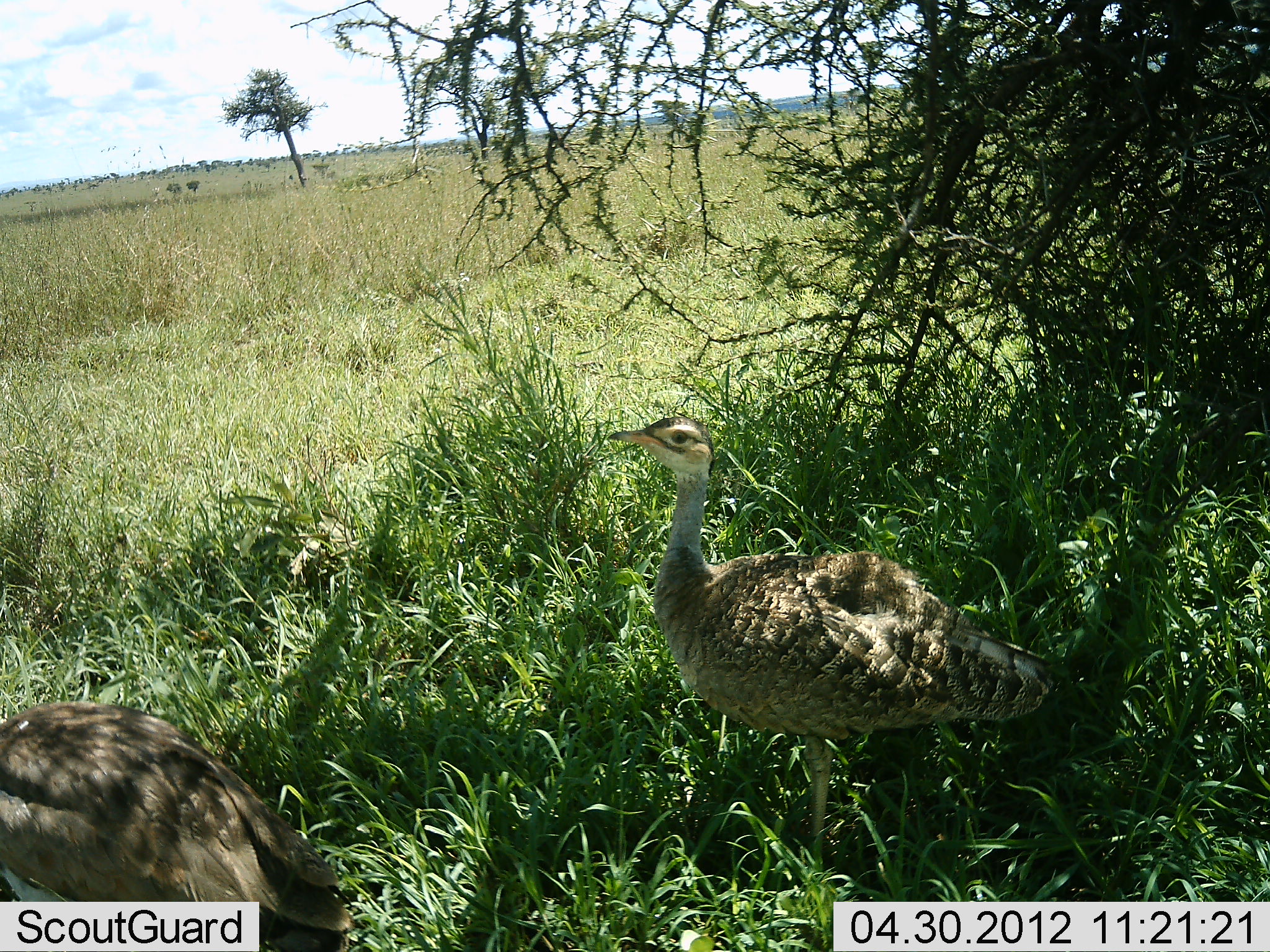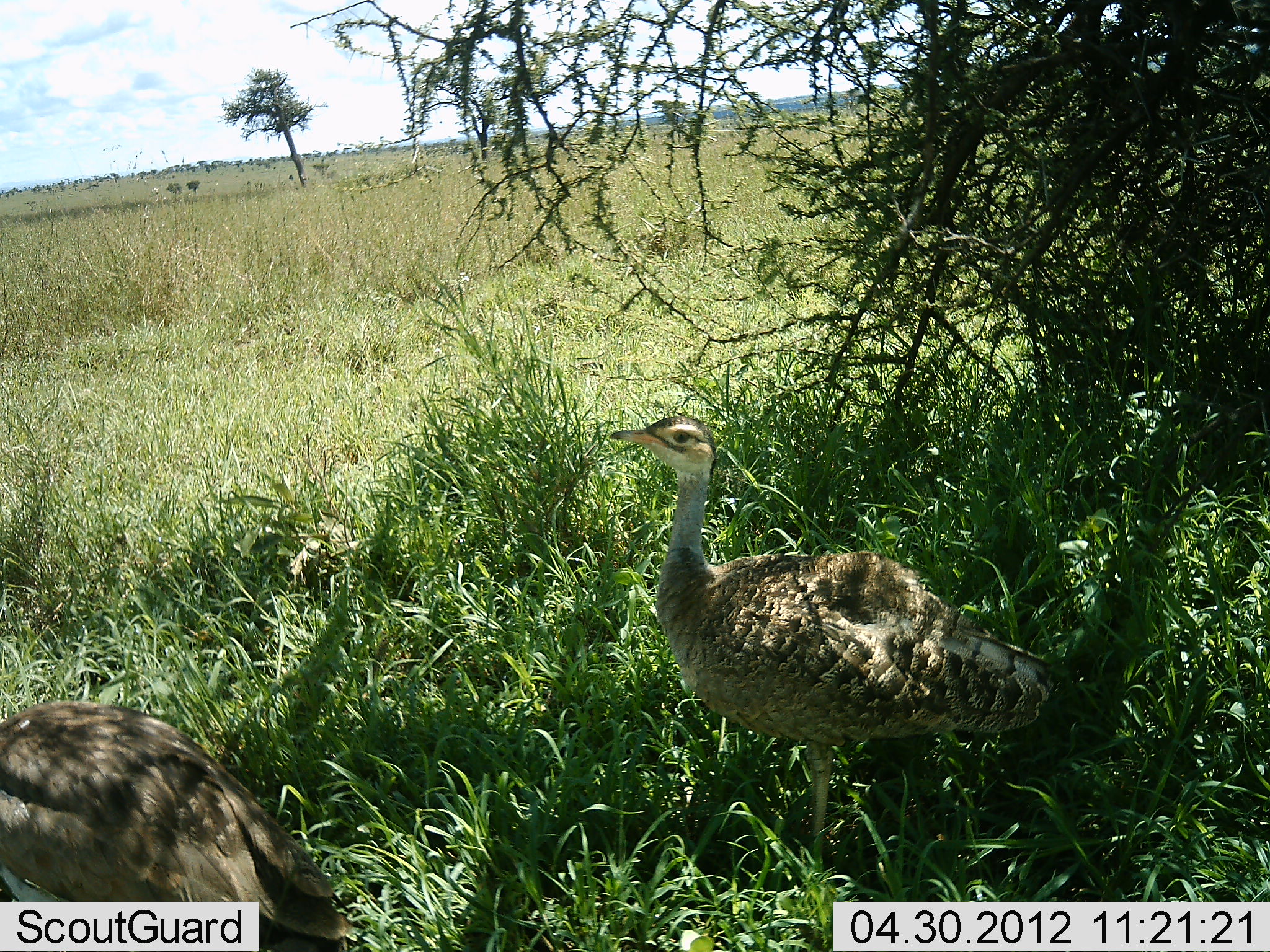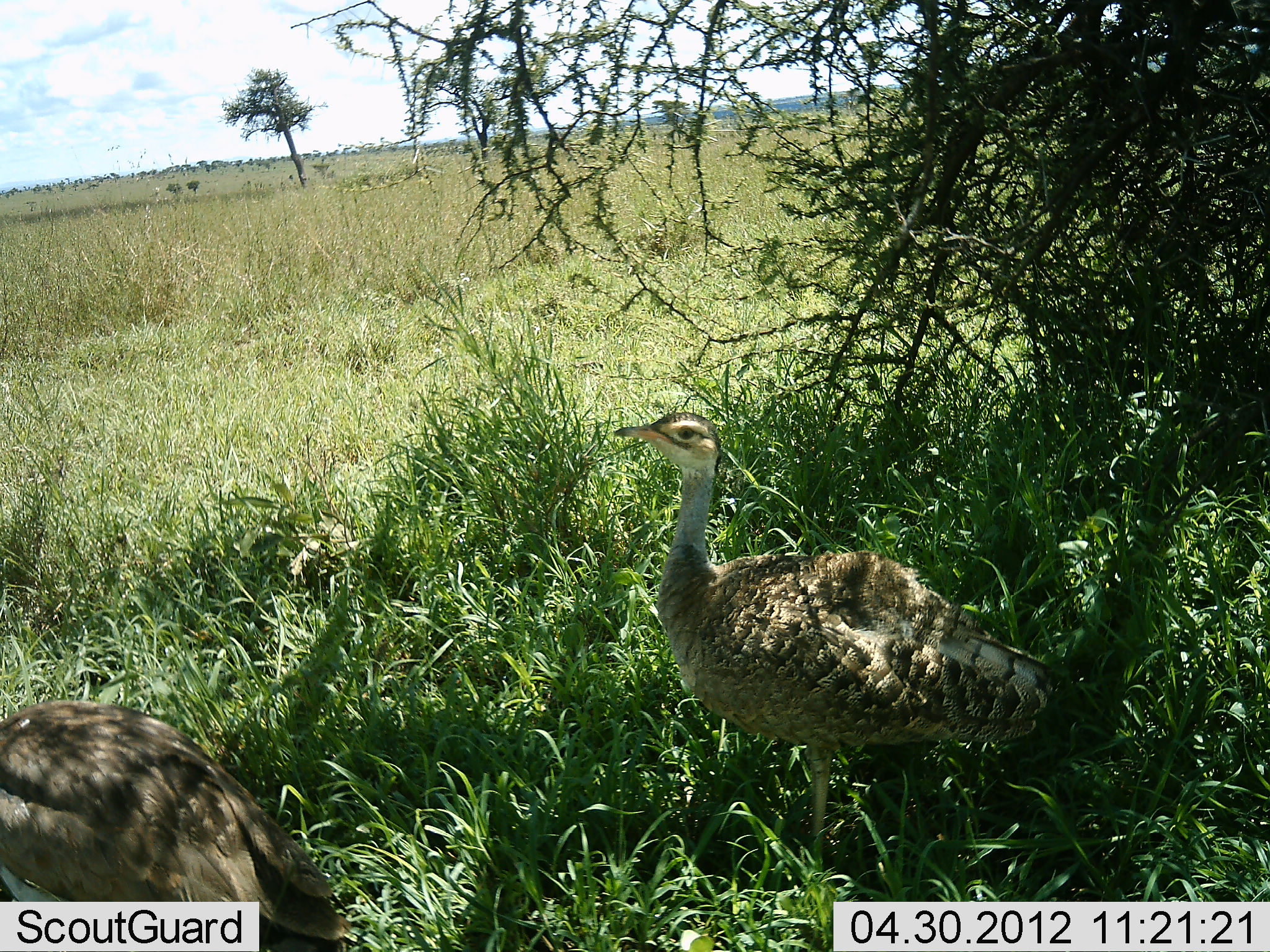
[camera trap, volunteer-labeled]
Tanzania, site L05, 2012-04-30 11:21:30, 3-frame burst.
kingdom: Animalia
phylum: Chordata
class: Aves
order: Otidiformes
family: Otididae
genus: Ardeotis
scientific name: Ardeotis kori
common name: kori bustard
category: koribustard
Koribustard (kori bustard) (Ardeotis kori), count 2. Behavior (volunteer vote fractions): standing 87%, resting 7%, moving 7%, interacting 0%. Young present (vote fraction): 7%. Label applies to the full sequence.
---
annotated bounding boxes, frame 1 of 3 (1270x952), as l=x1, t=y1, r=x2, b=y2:
animal: l=607, t=413, r=1073, b=892; l=0, t=699, r=356, b=952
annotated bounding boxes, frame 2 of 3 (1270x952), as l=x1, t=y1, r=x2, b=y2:
animal: l=607, t=412, r=1069, b=936; l=0, t=699, r=356, b=952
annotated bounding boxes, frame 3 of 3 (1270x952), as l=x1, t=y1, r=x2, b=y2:
animal: l=613, t=410, r=1074, b=926; l=0, t=699, r=356, b=952